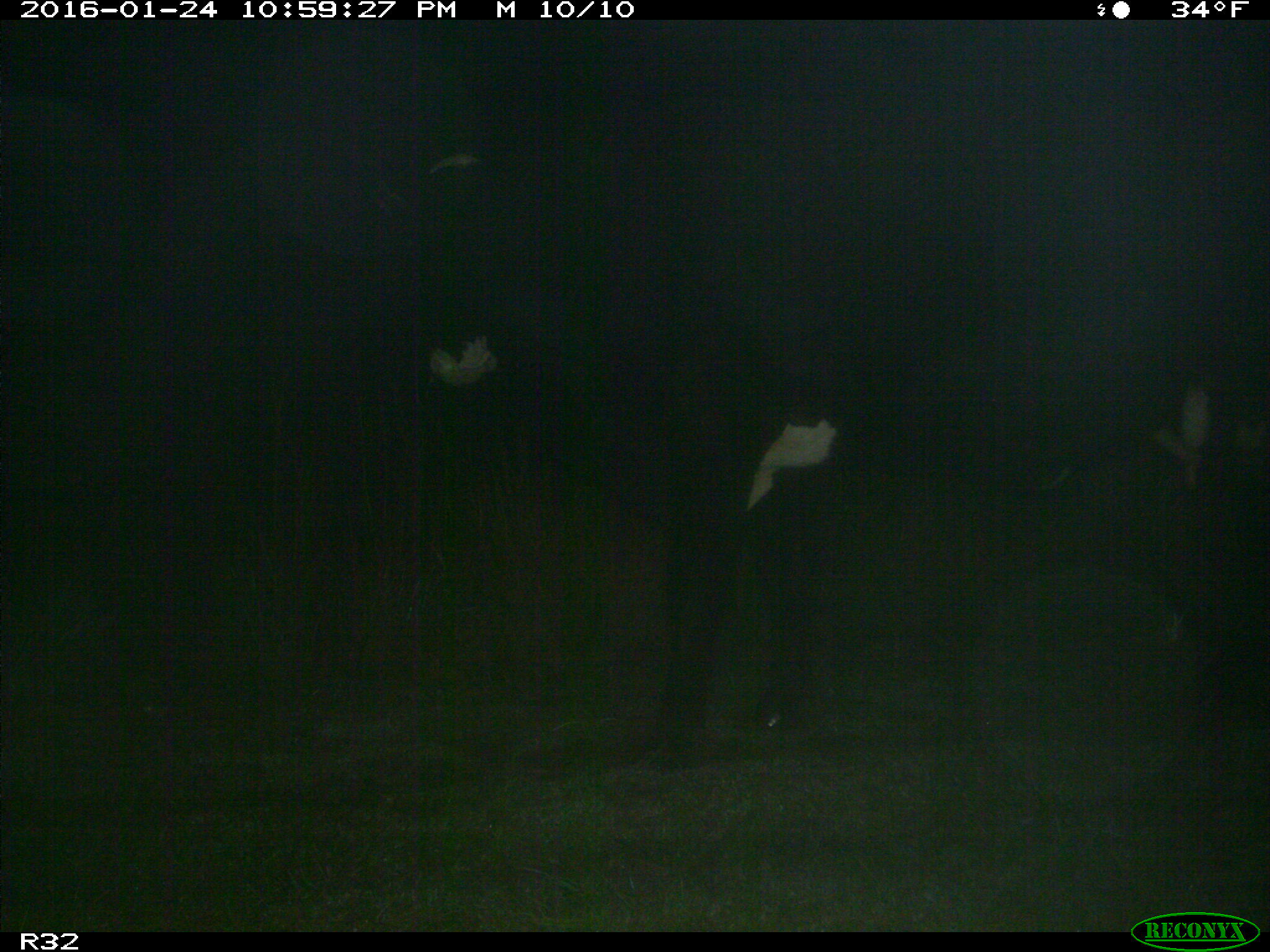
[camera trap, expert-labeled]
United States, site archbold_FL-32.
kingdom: Animalia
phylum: Chordata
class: Mammalia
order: Artiodactyla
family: Bovidae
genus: Bos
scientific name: Bos taurus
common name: domestic cow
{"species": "Bos taurus (domestic cow)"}